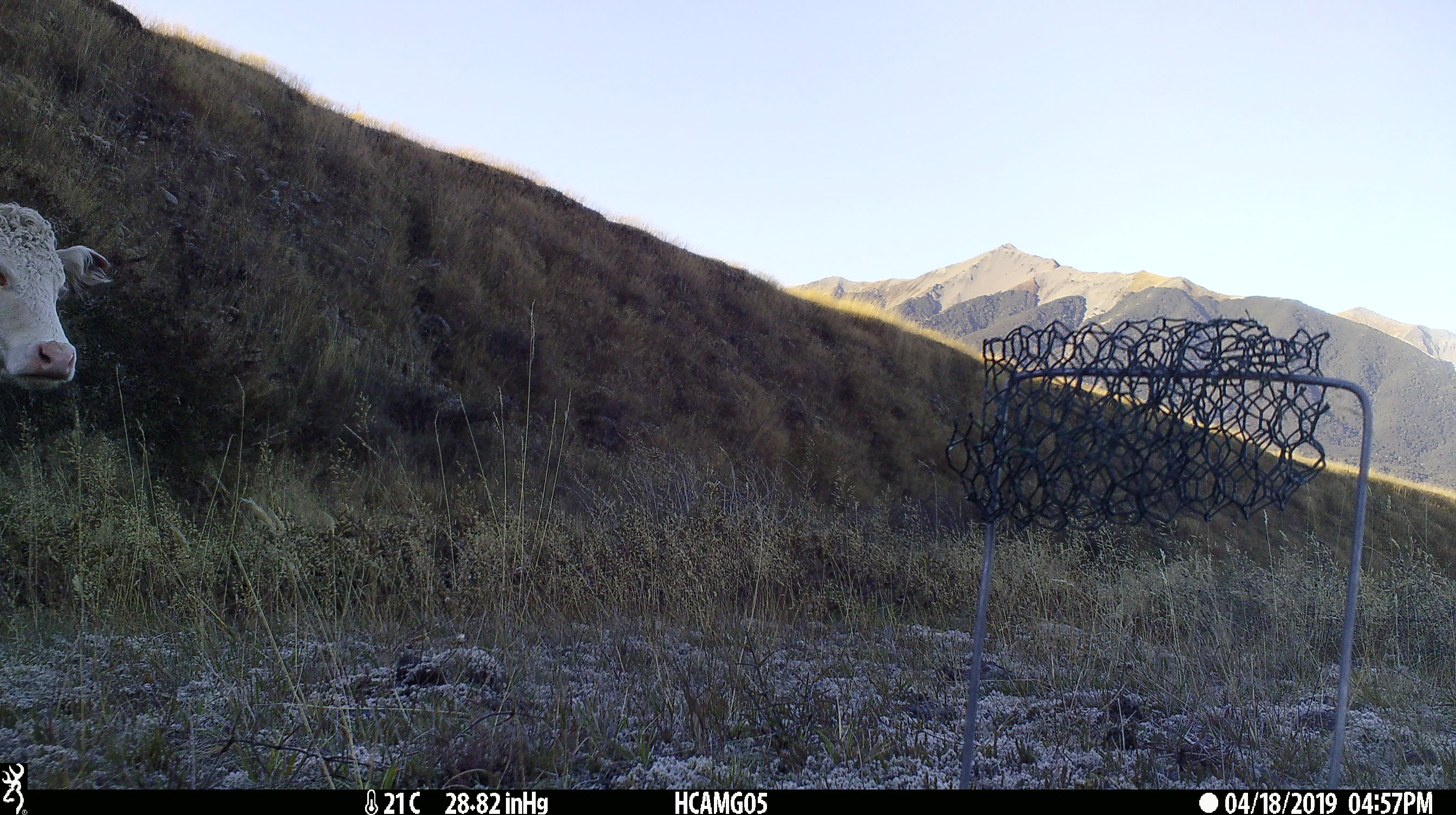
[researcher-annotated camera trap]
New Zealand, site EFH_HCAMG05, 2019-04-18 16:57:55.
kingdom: Animalia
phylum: Chordata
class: Mammalia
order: Artiodactyla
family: Bovidae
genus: Bos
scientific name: Bos taurus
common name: domestic cow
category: cow